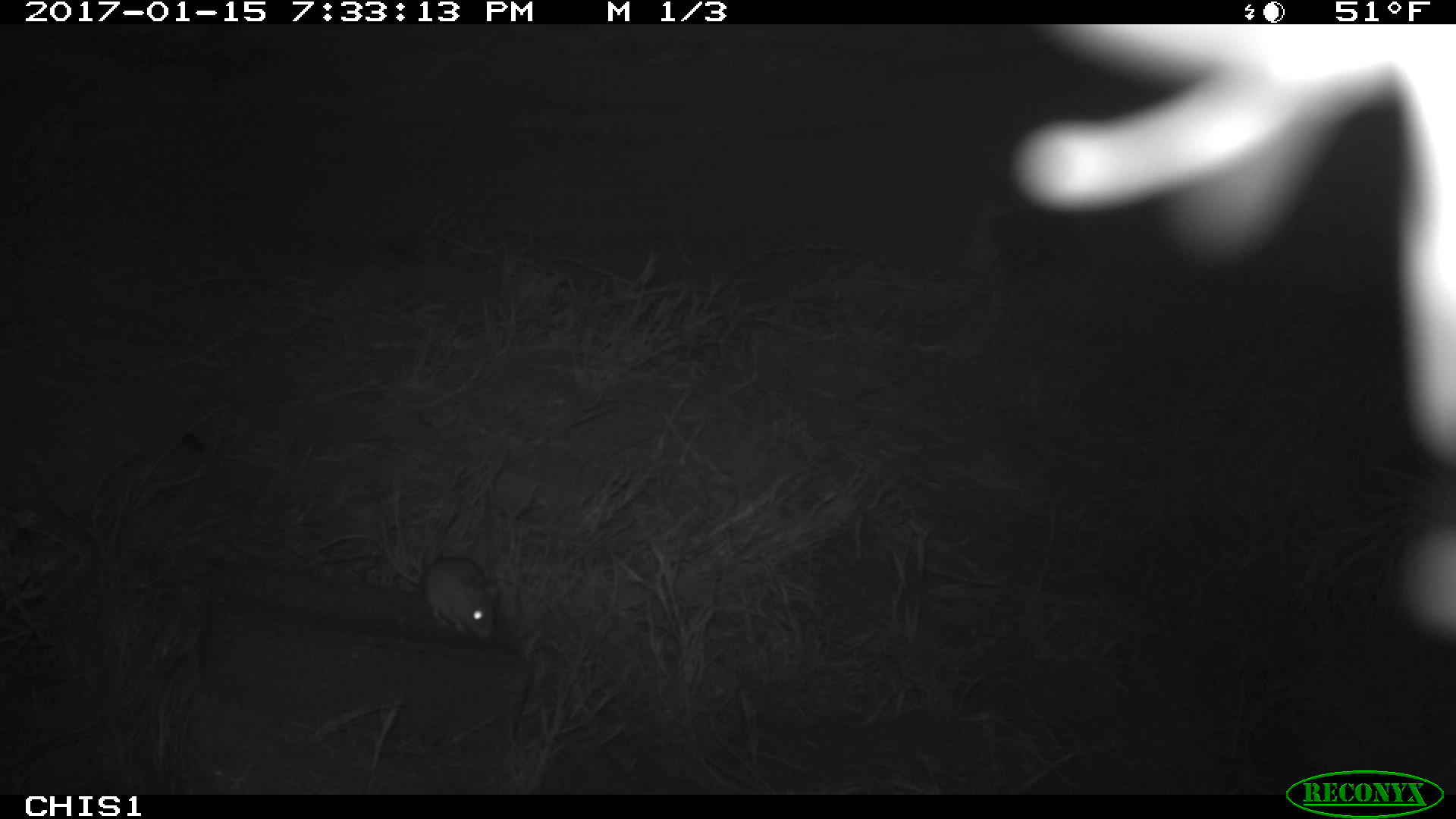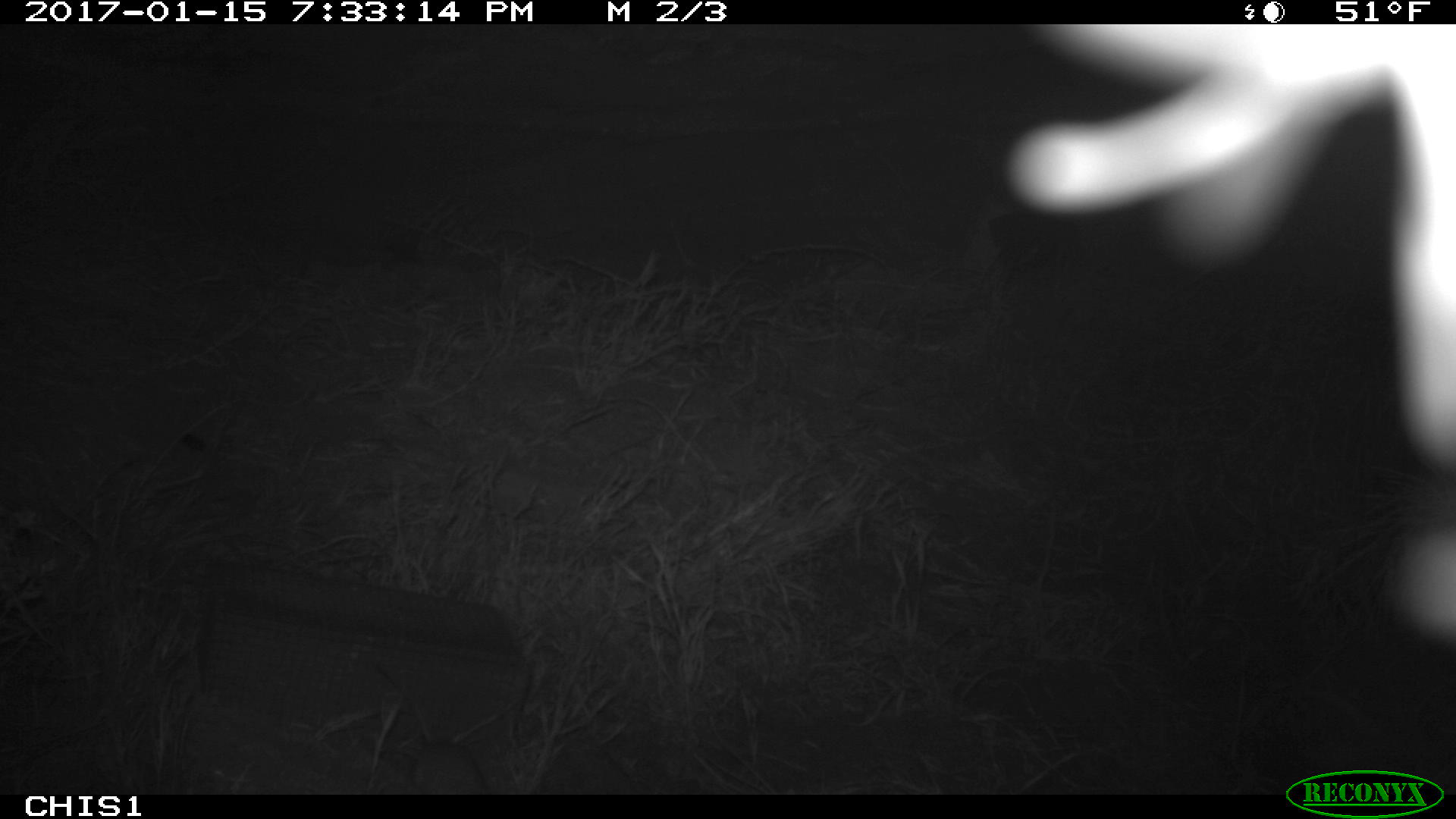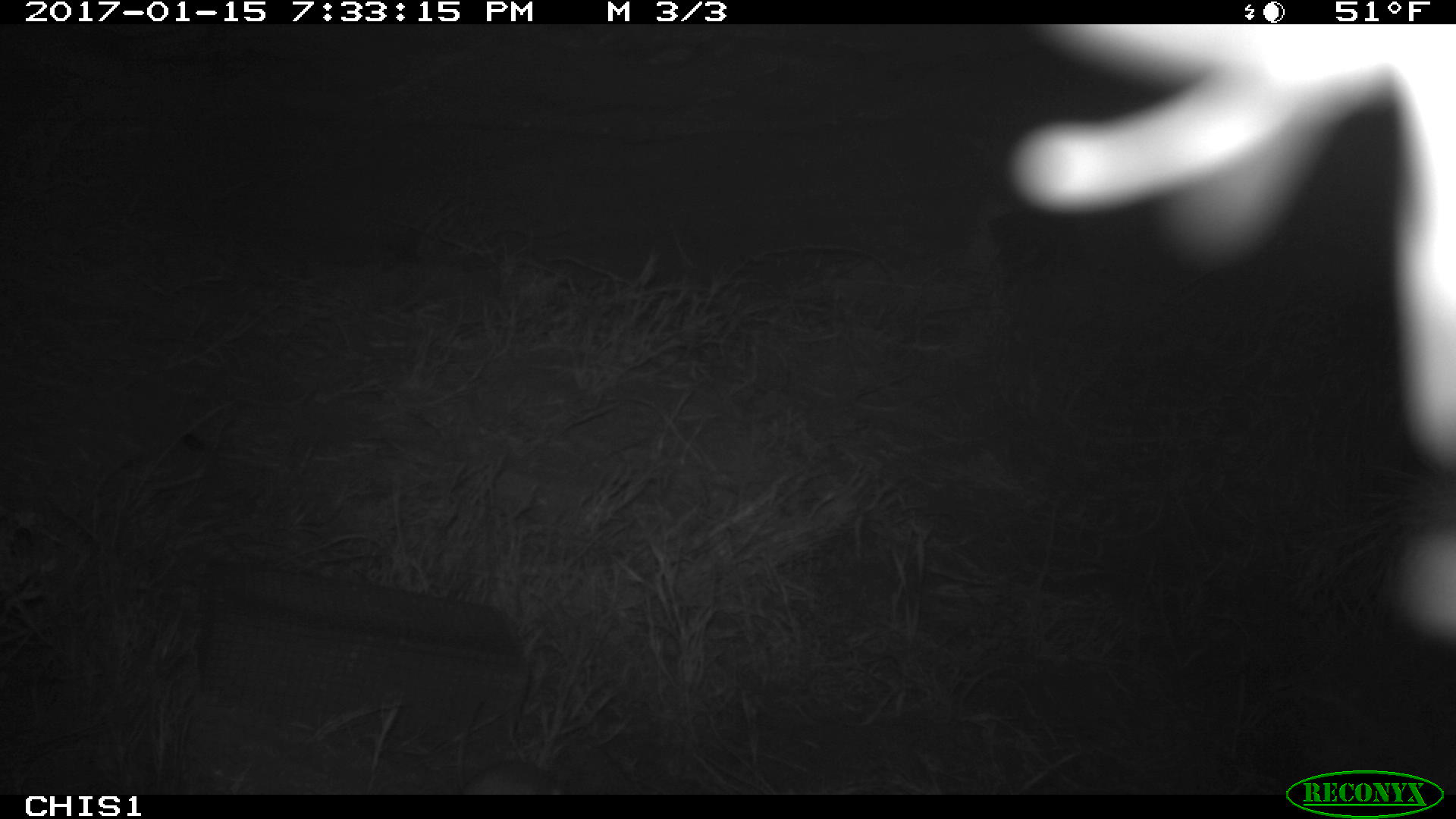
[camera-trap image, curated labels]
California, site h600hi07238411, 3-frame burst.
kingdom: Animalia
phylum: Chordata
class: Mammalia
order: Rodentia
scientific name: Rodentia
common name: rodent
Rodent (Rodentia).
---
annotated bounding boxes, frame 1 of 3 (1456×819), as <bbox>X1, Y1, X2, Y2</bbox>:
rodent: <bbox>380, 514, 496, 639</bbox>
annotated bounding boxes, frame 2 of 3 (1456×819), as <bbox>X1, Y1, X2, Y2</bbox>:
rodent: <bbox>374, 662, 486, 795</bbox>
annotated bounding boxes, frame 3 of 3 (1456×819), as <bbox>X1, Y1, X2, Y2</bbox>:
rodent: <bbox>456, 701, 560, 795</bbox>